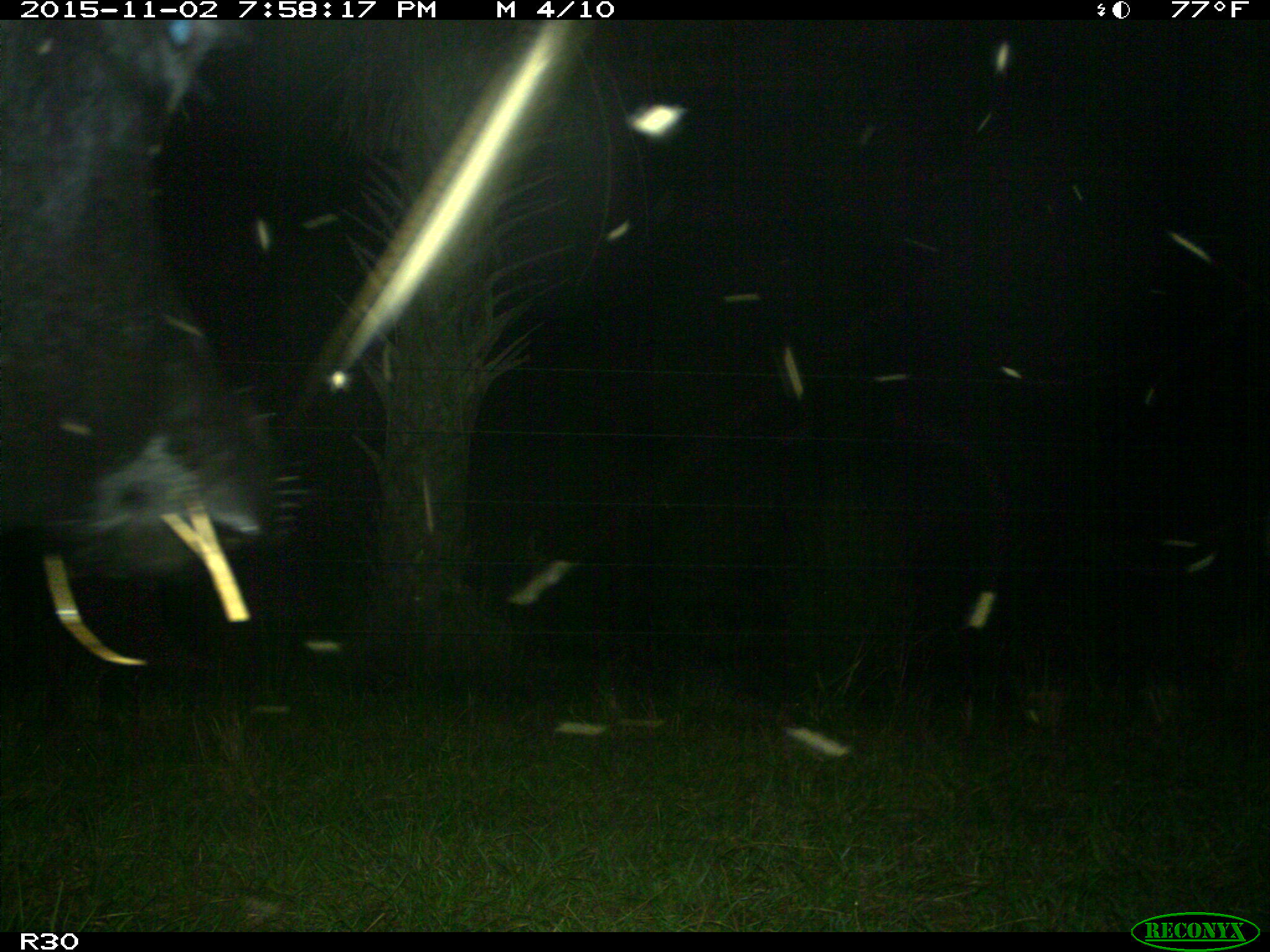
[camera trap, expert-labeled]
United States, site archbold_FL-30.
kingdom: Animalia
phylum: Chordata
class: Mammalia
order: Artiodactyla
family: Bovidae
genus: Bos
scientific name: Bos taurus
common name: domestic cow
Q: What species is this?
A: Bos taurus (domestic cow).